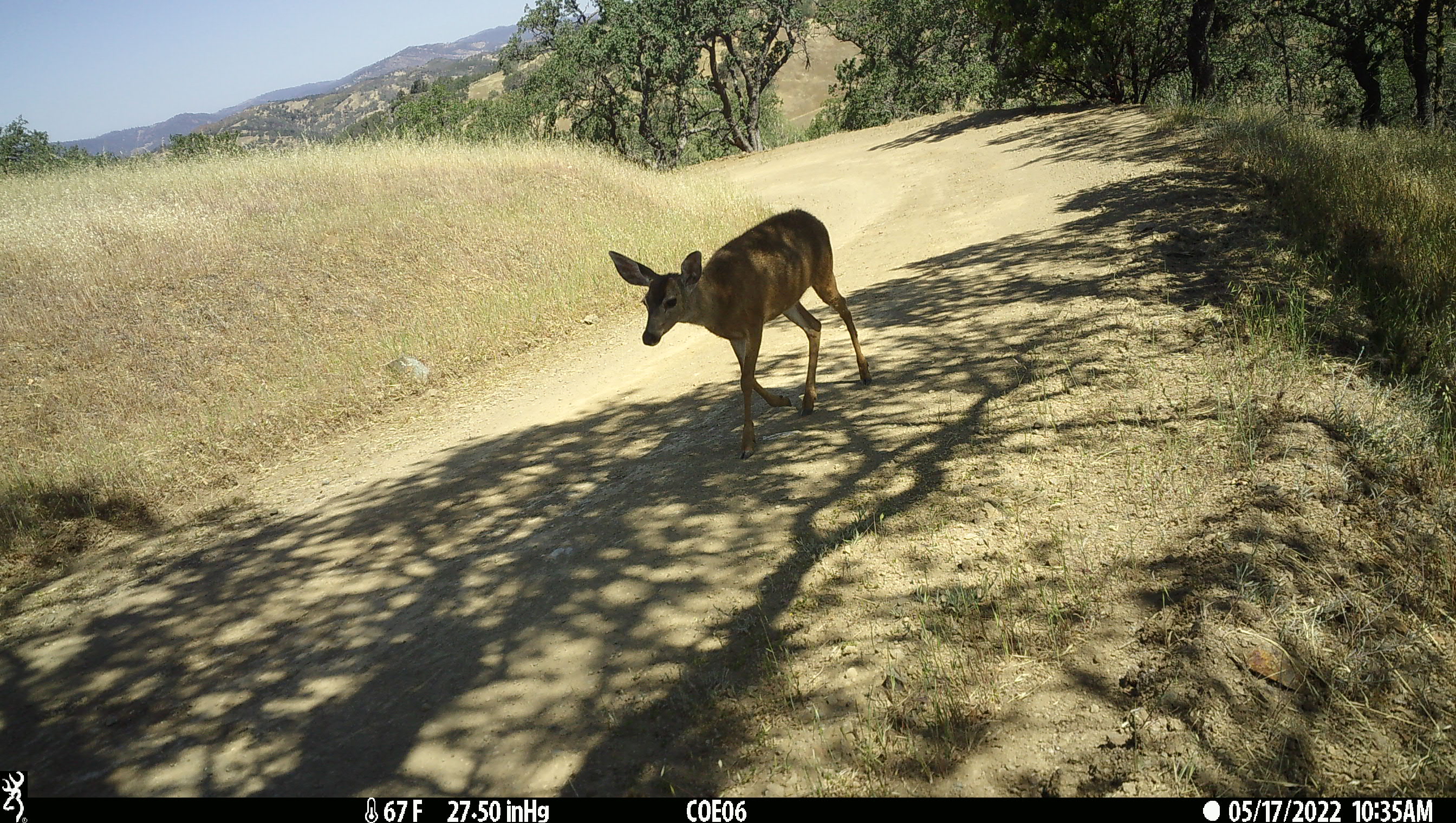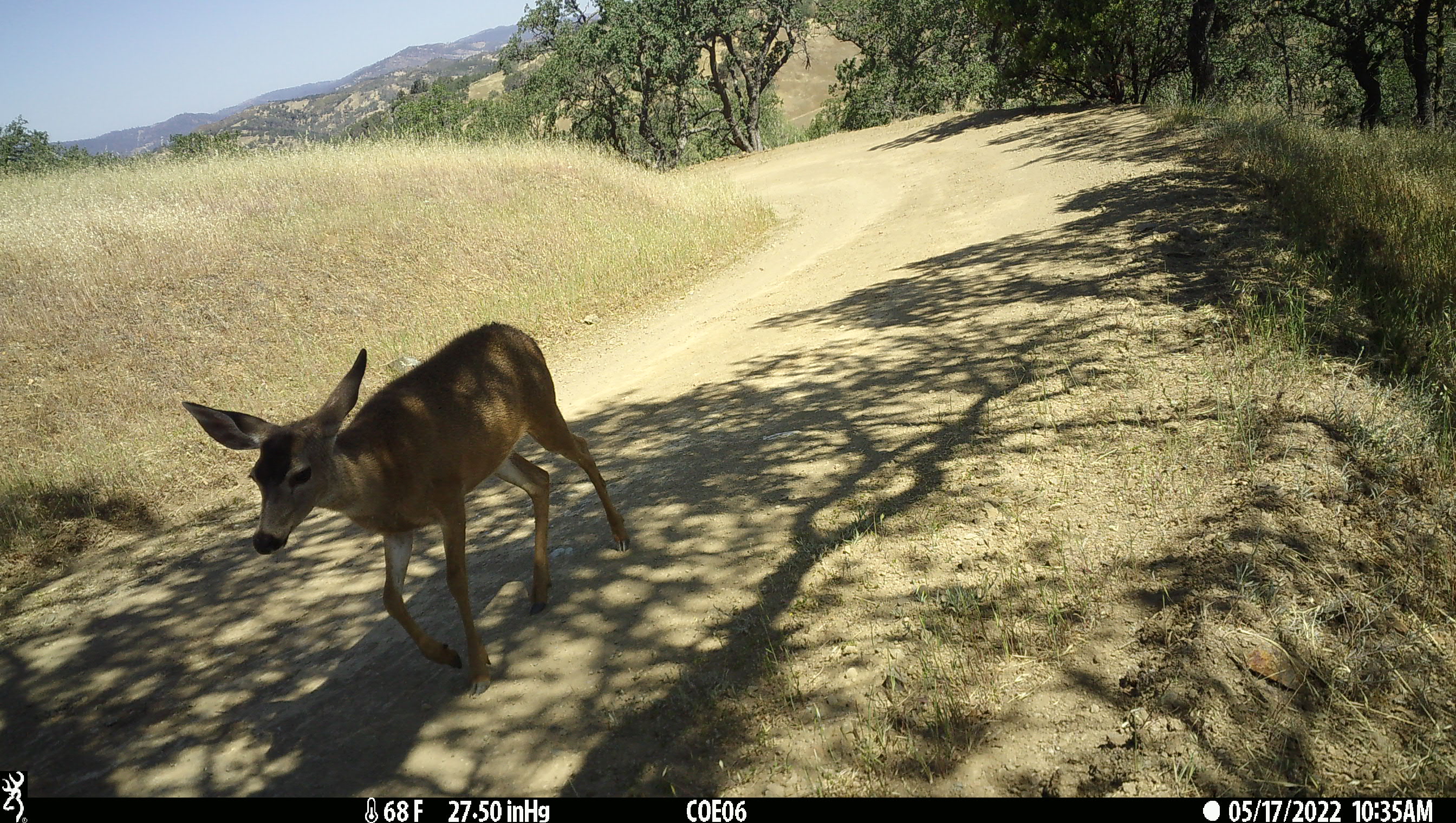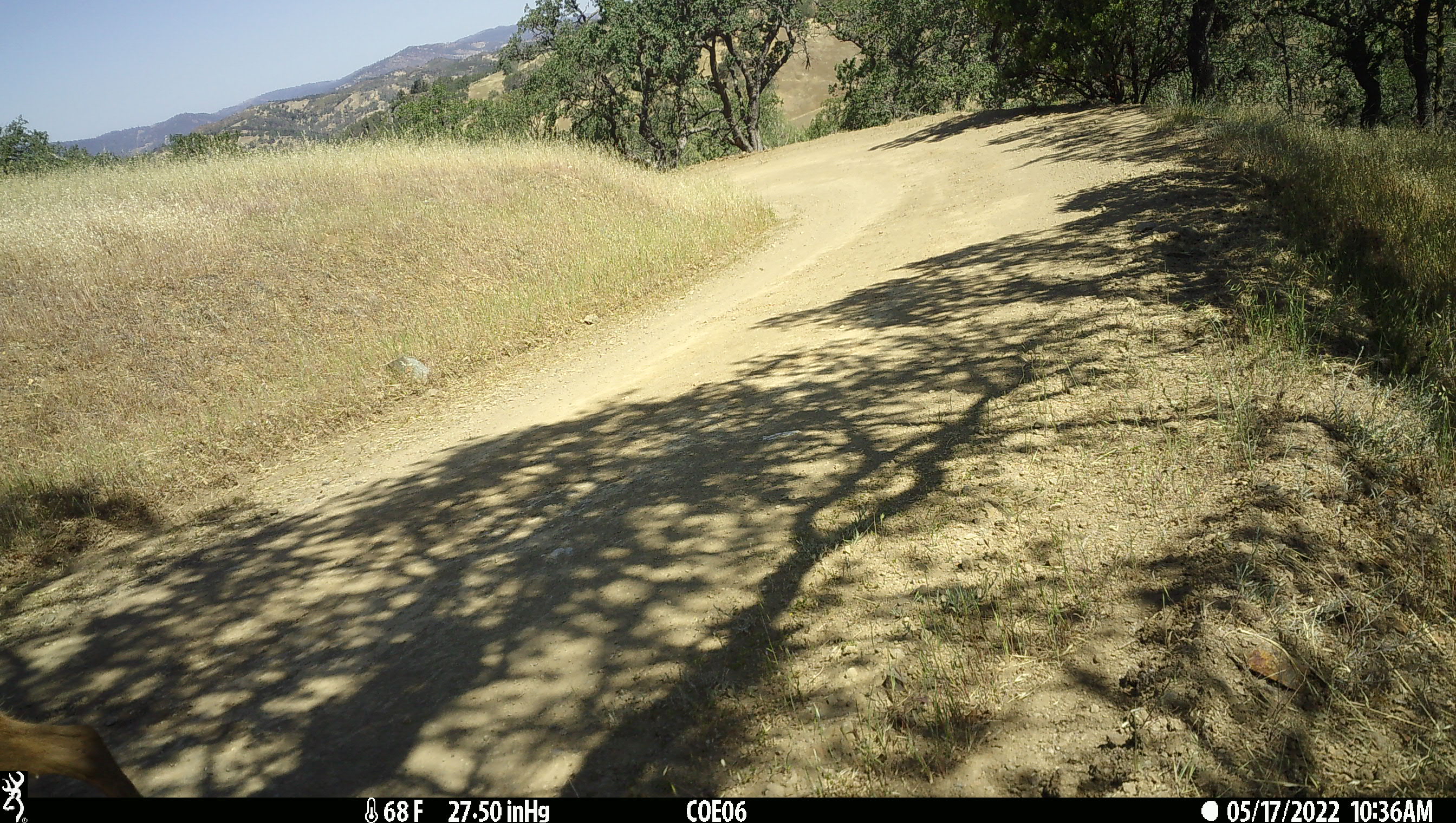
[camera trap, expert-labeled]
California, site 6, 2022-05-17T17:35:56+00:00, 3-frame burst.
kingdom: Animalia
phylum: Chordata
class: Mammalia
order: Artiodactyla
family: Cervidae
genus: Odocoileus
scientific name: Odocoileus hemionus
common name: mule deer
Mule deer (Odocoileus hemionus).